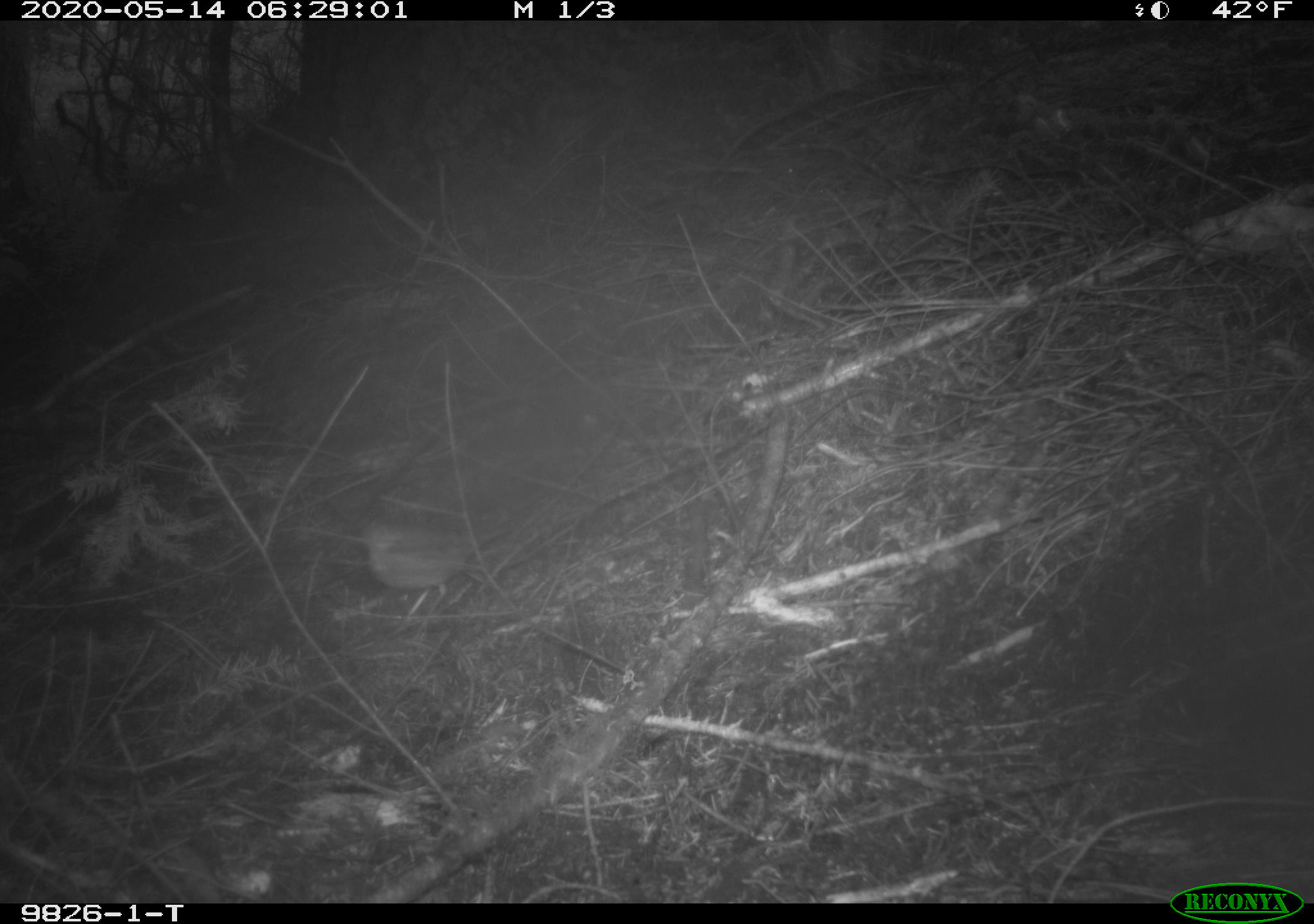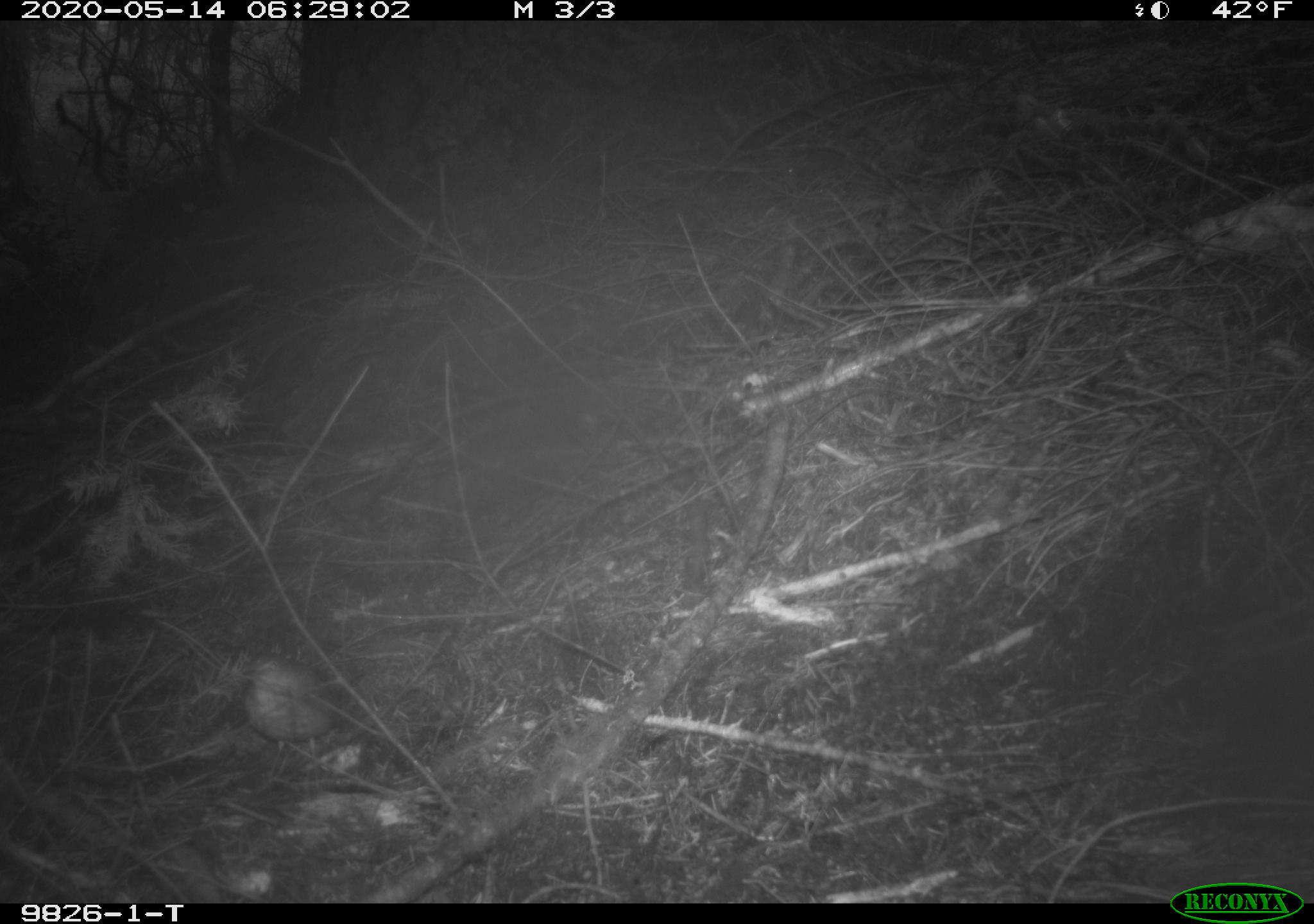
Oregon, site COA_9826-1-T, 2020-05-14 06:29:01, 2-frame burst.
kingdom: Animalia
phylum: Chordata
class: Aves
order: Passeriformes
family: Turdidae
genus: Catharus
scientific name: Catharus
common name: brown thrushes and nightingale-thrushes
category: catharus species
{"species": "catharus species (brown thrushes and nightingale-thrushes) (Catharus)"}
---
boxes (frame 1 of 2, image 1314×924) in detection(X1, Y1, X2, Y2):
catharus species: detection(338, 507, 520, 645)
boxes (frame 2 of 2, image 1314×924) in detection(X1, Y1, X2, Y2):
catharus species: detection(214, 628, 375, 814)